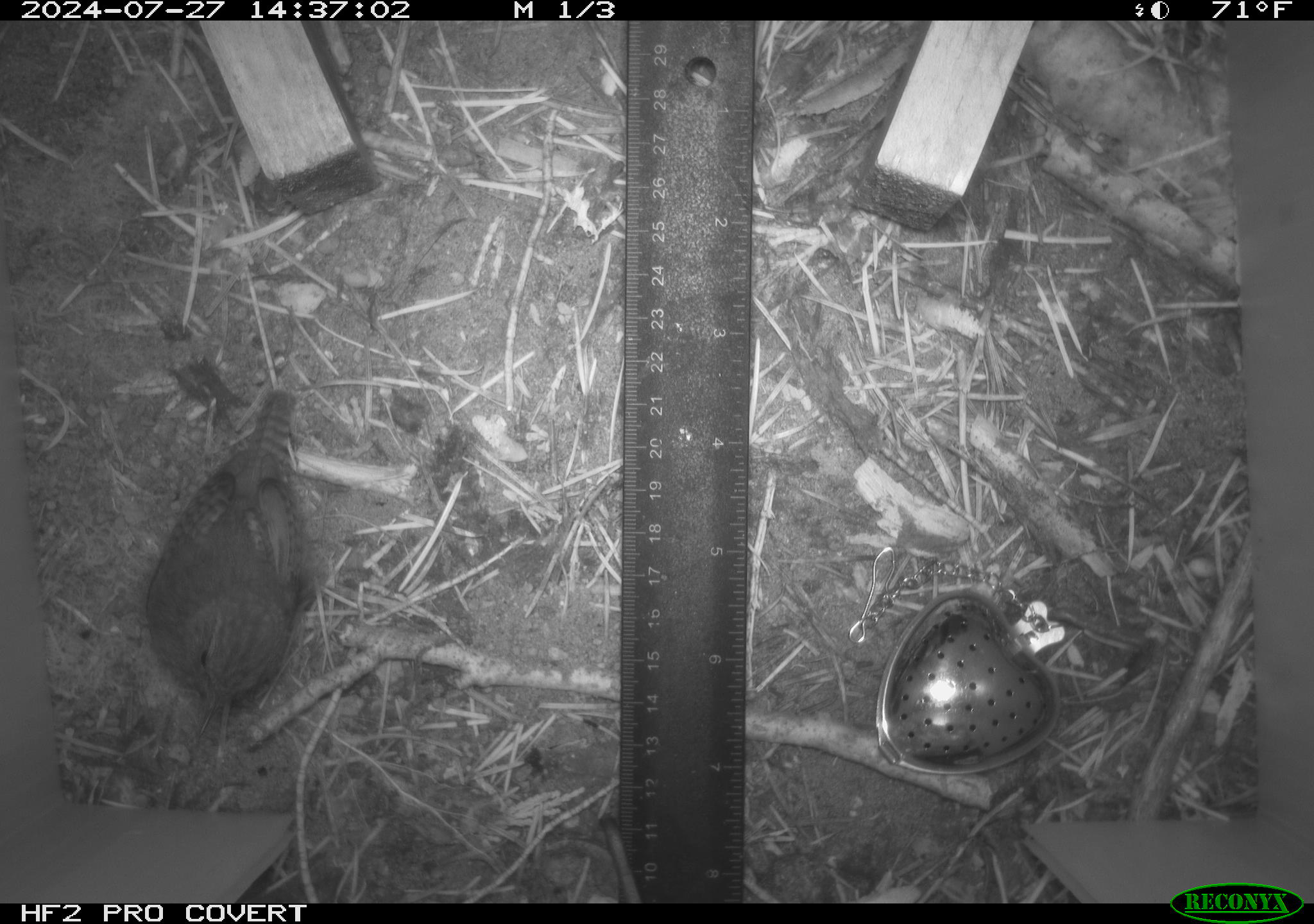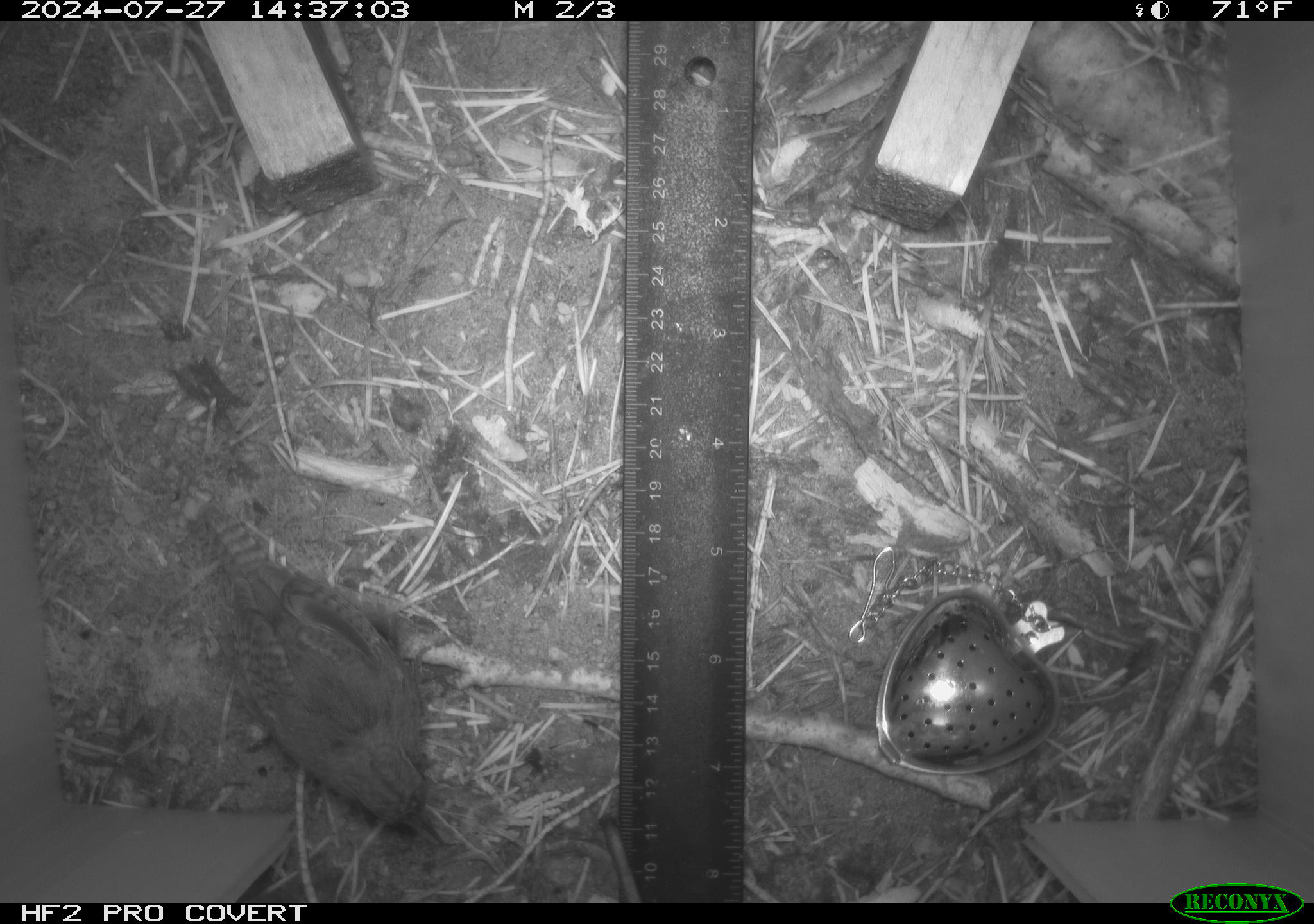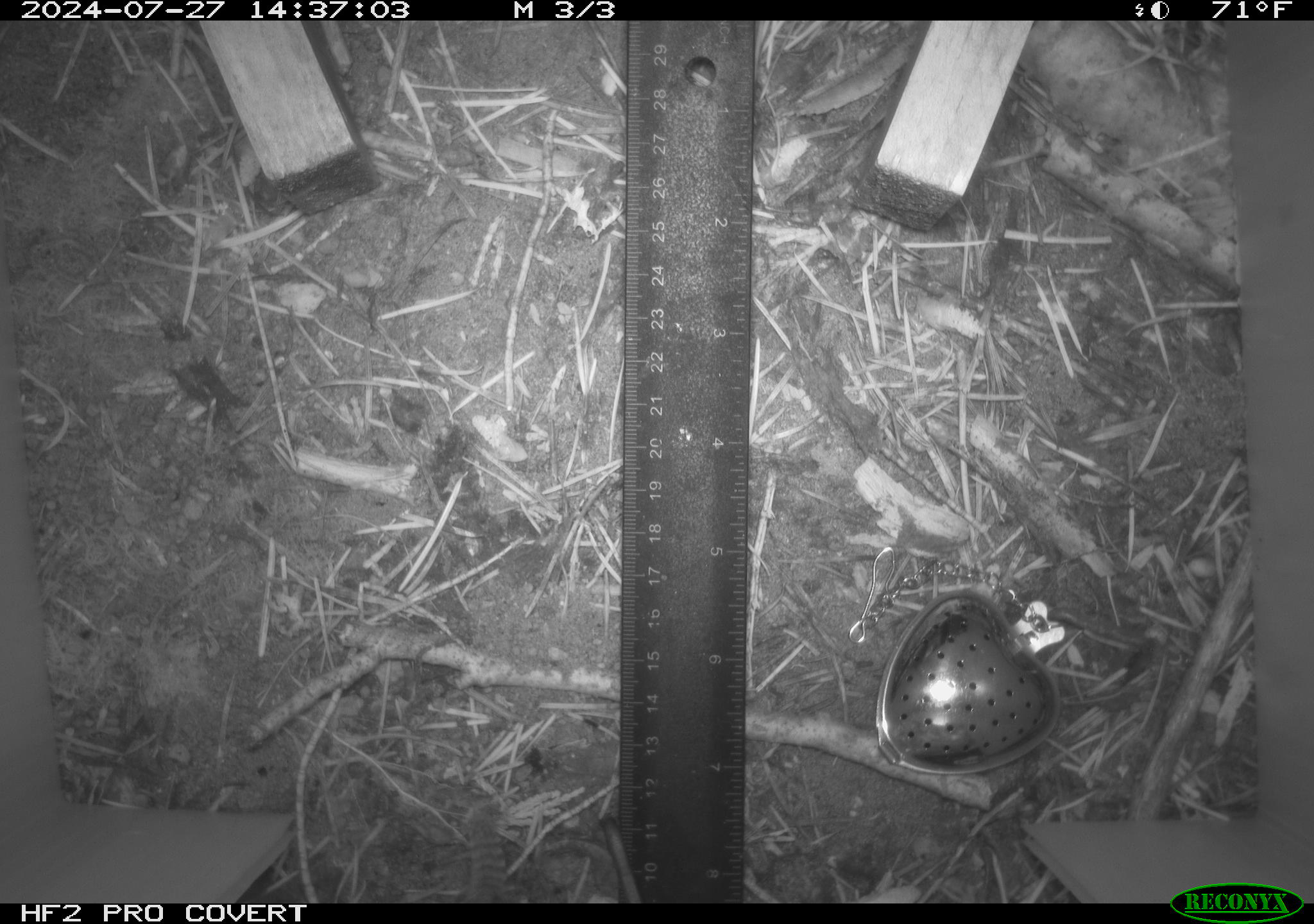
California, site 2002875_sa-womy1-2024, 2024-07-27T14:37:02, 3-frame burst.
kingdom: Animalia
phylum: Chordata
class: Aves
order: Passeriformes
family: Troglodytidae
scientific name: Troglodytidae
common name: wren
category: troglodytidae family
Troglodytidae family (wren) (Troglodytidae).